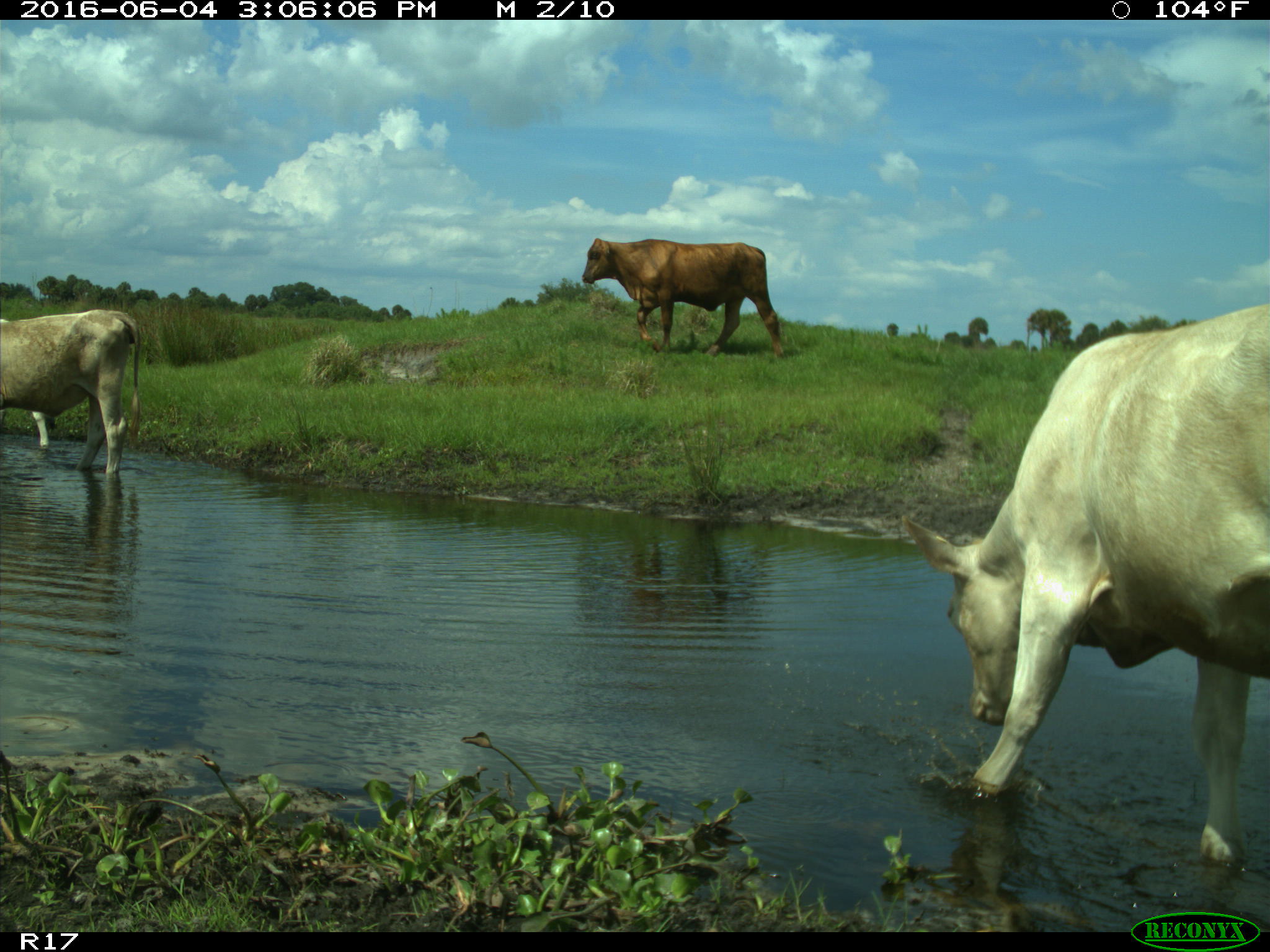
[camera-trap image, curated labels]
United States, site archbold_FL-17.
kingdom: Animalia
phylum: Chordata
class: Mammalia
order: Artiodactyla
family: Bovidae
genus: Bos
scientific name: Bos taurus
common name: domestic cow